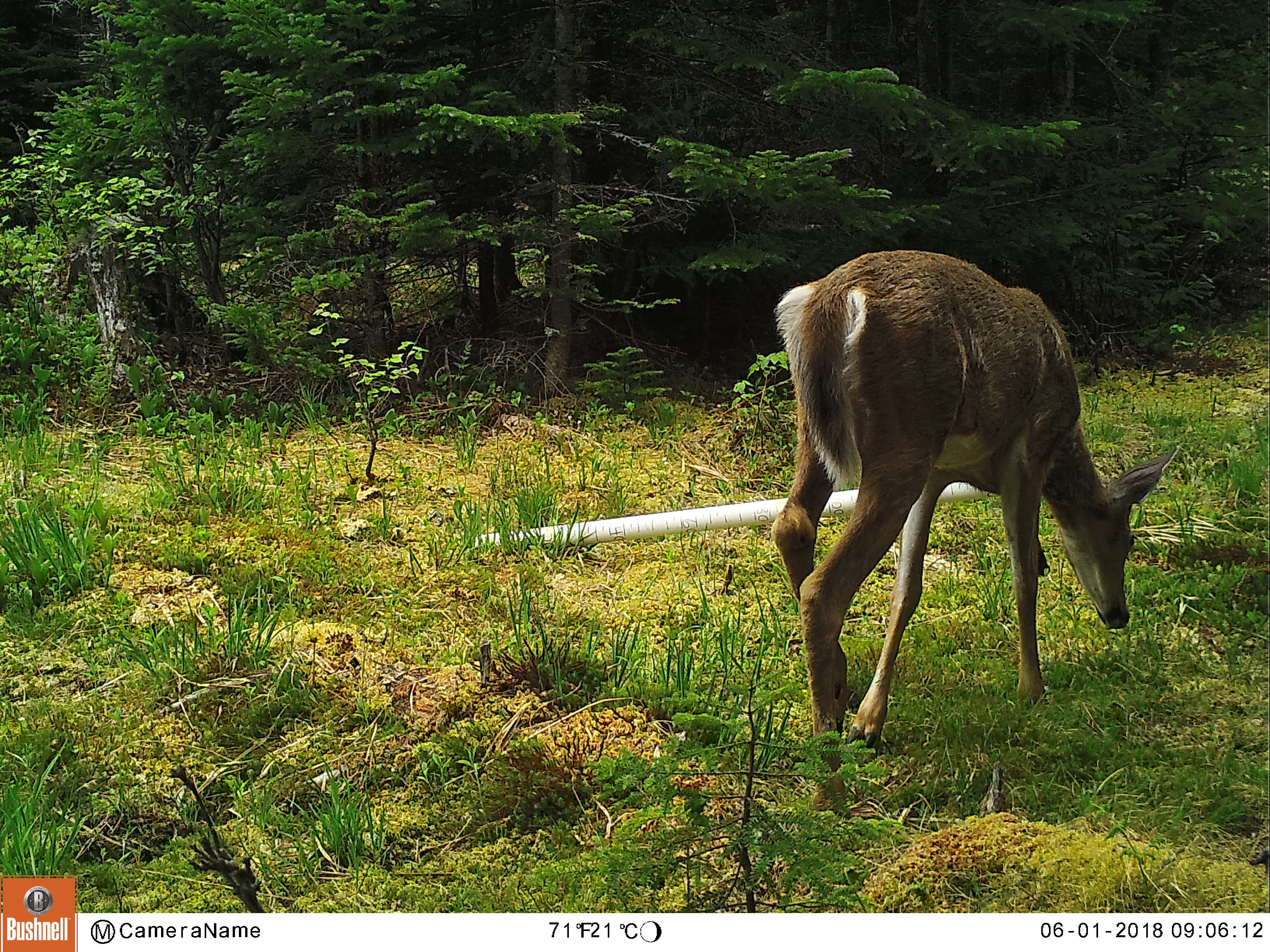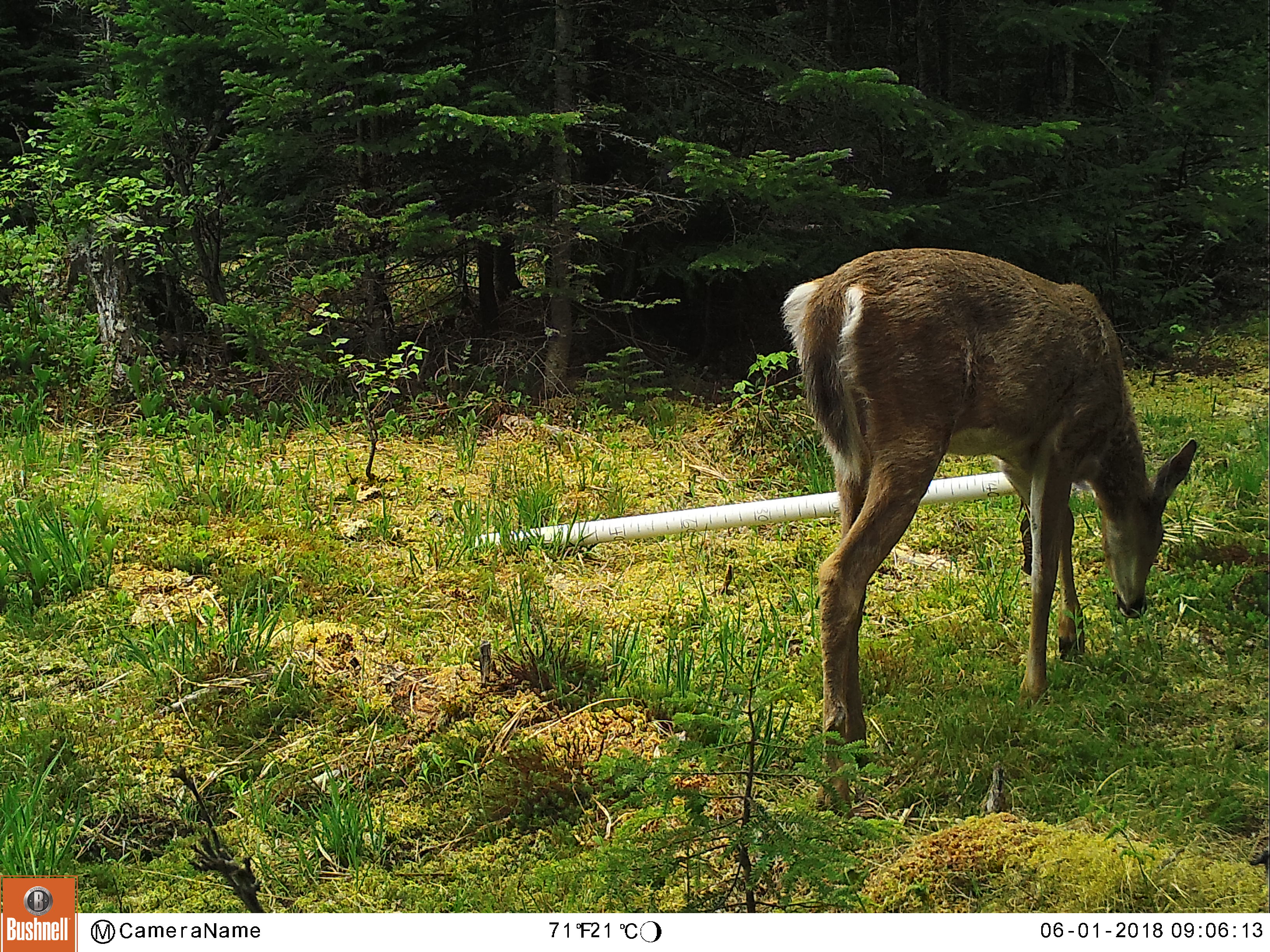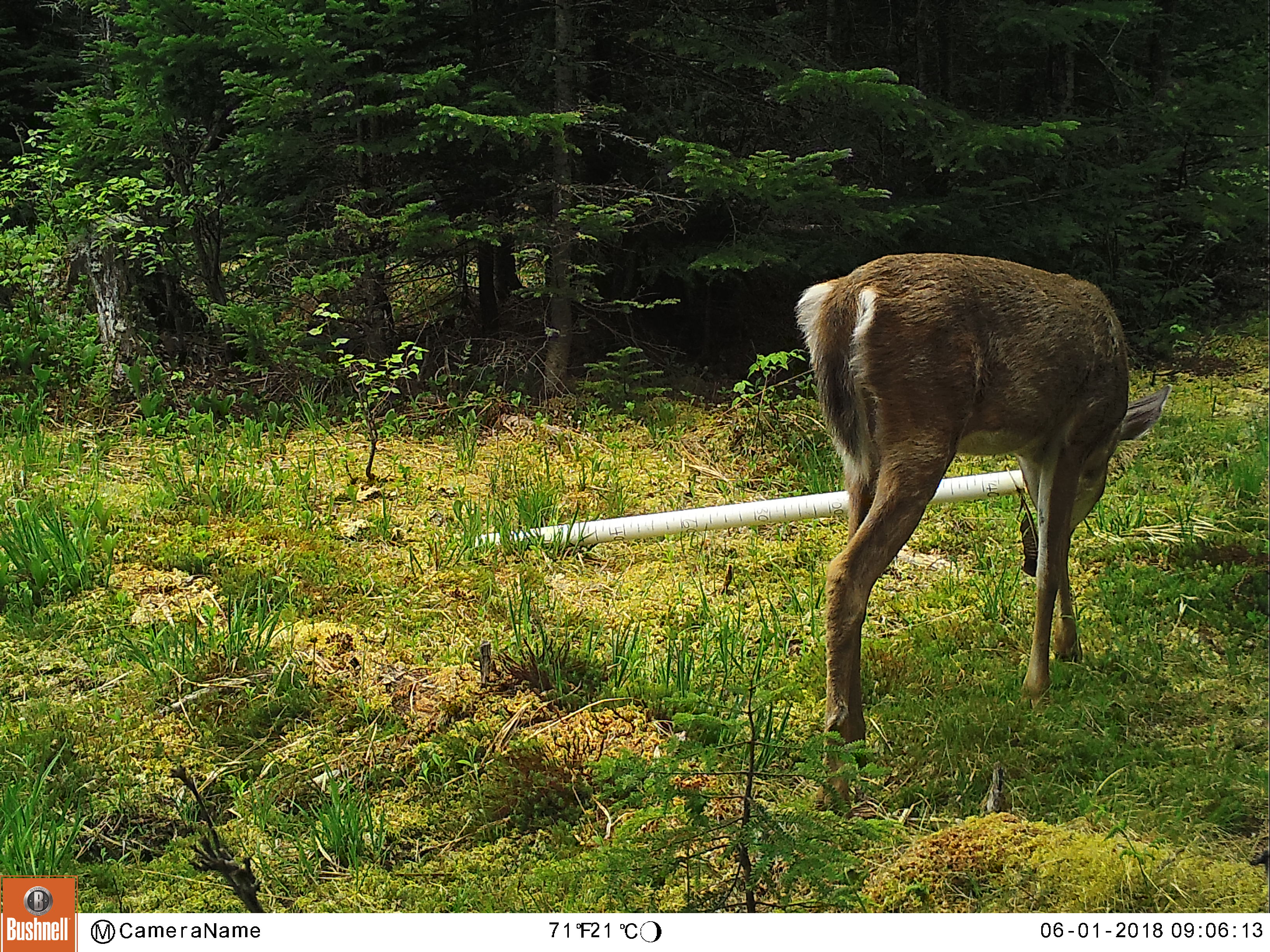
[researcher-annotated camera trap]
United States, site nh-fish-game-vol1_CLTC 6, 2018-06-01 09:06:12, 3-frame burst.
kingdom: Animalia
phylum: Chordata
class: Mammalia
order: Artiodactyla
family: Cervidae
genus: Odocoileus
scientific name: Odocoileus virginianus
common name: white-tailed deer